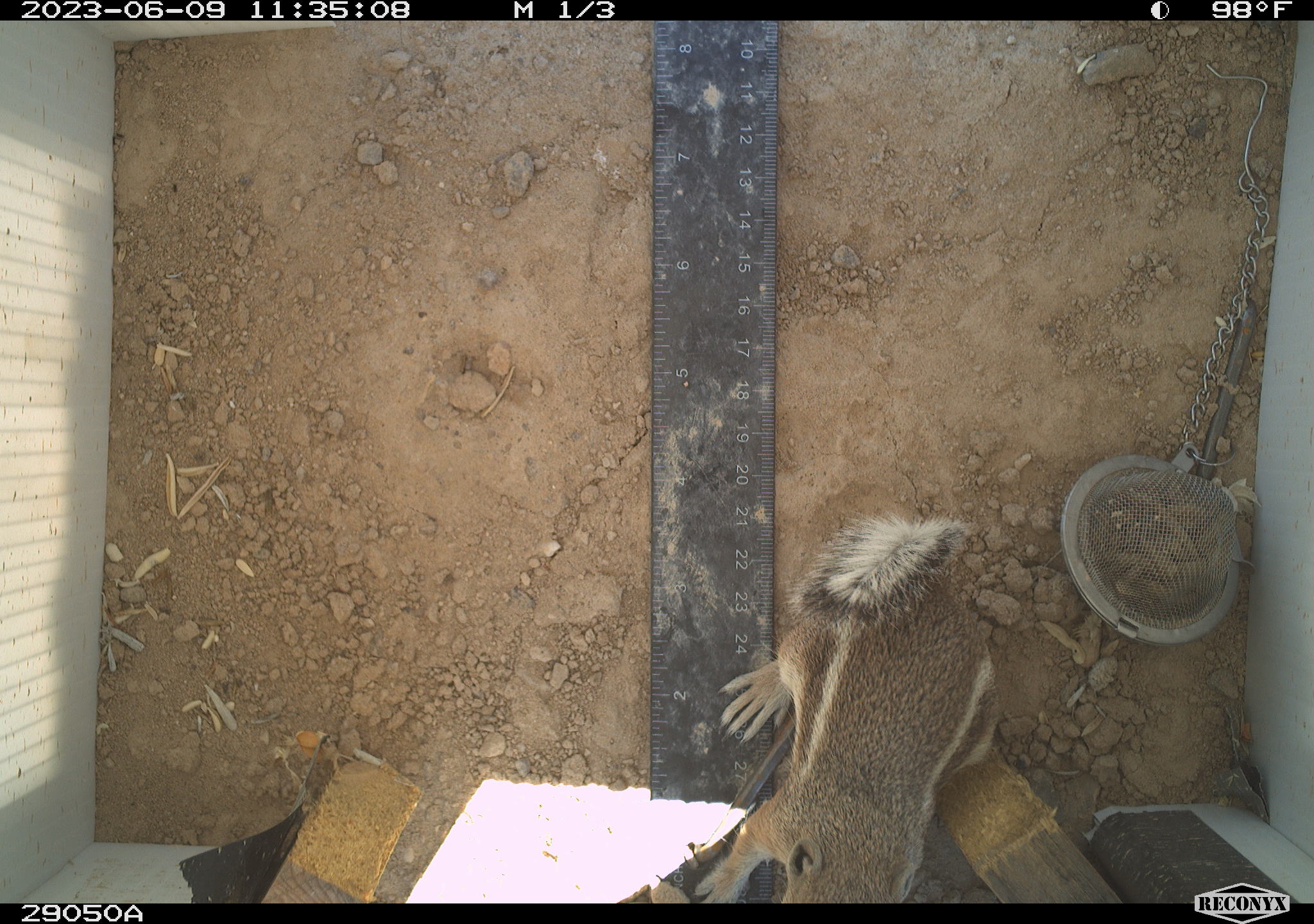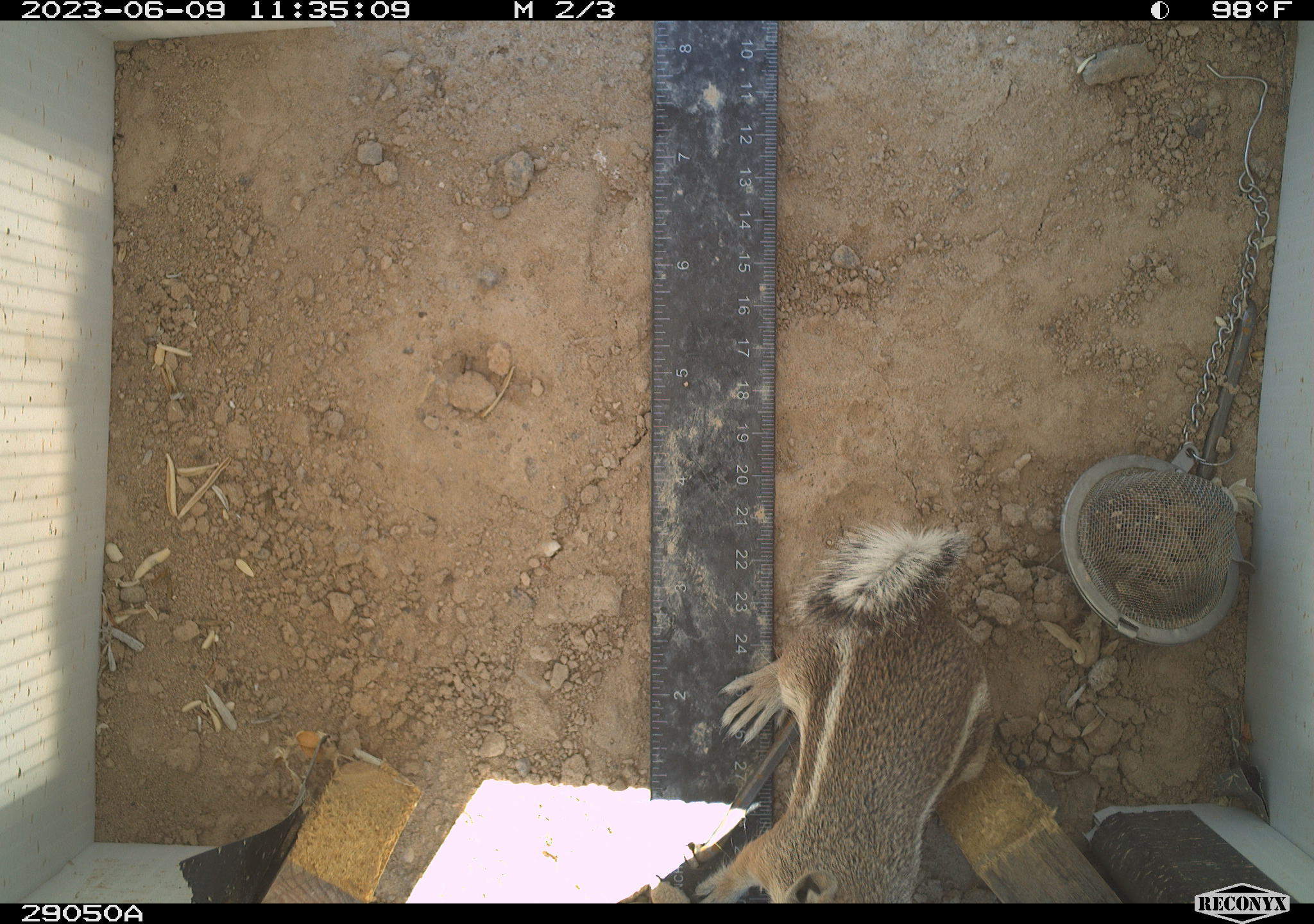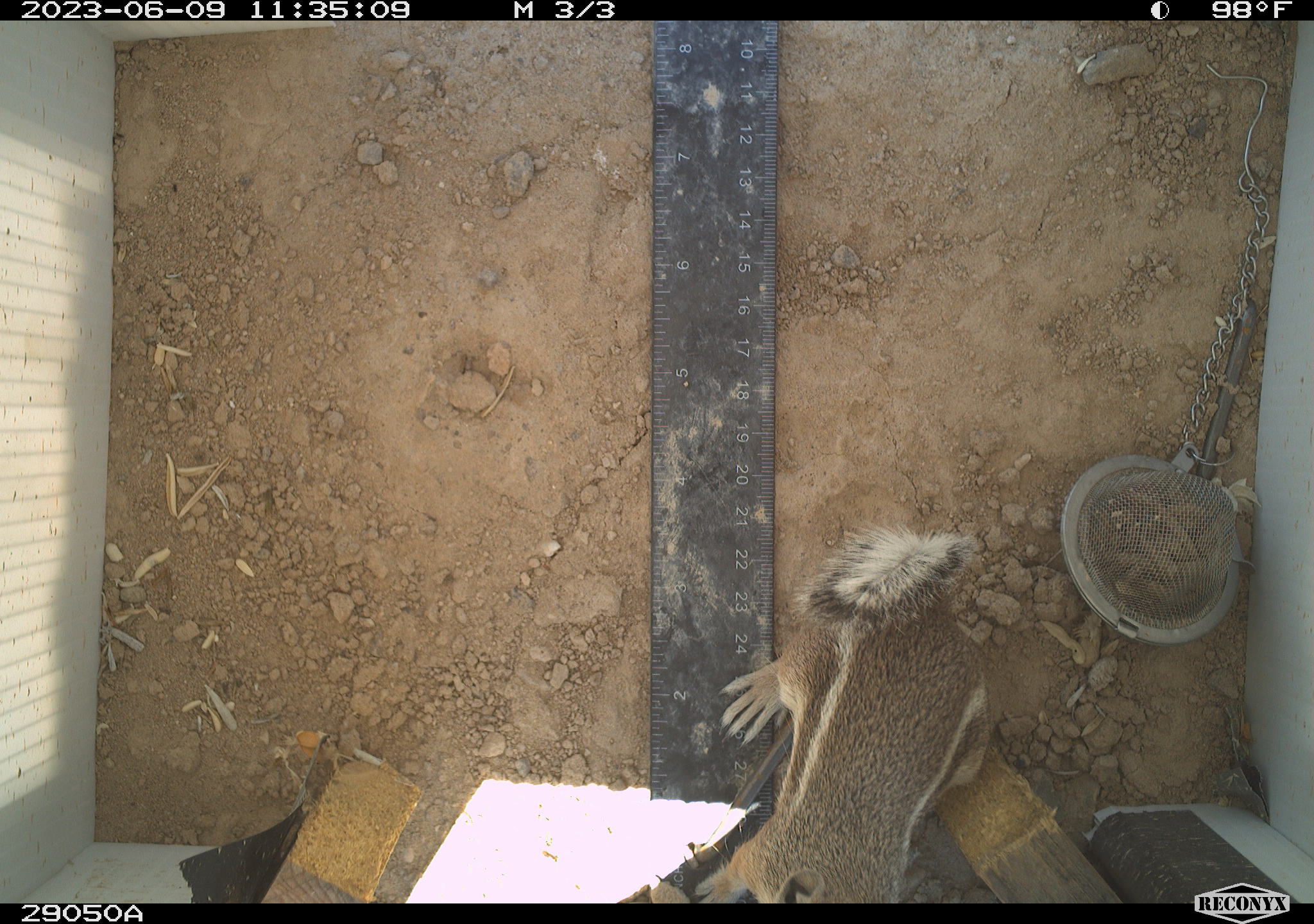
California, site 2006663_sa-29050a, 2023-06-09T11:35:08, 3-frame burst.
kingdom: Animalia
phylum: Chordata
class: Mammalia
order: Rodentia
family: Sciuridae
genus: Ammospermophilus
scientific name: Ammospermophilus leucurus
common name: white-tailed antelope squirrel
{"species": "white-tailed antelope squirrel (Ammospermophilus leucurus)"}